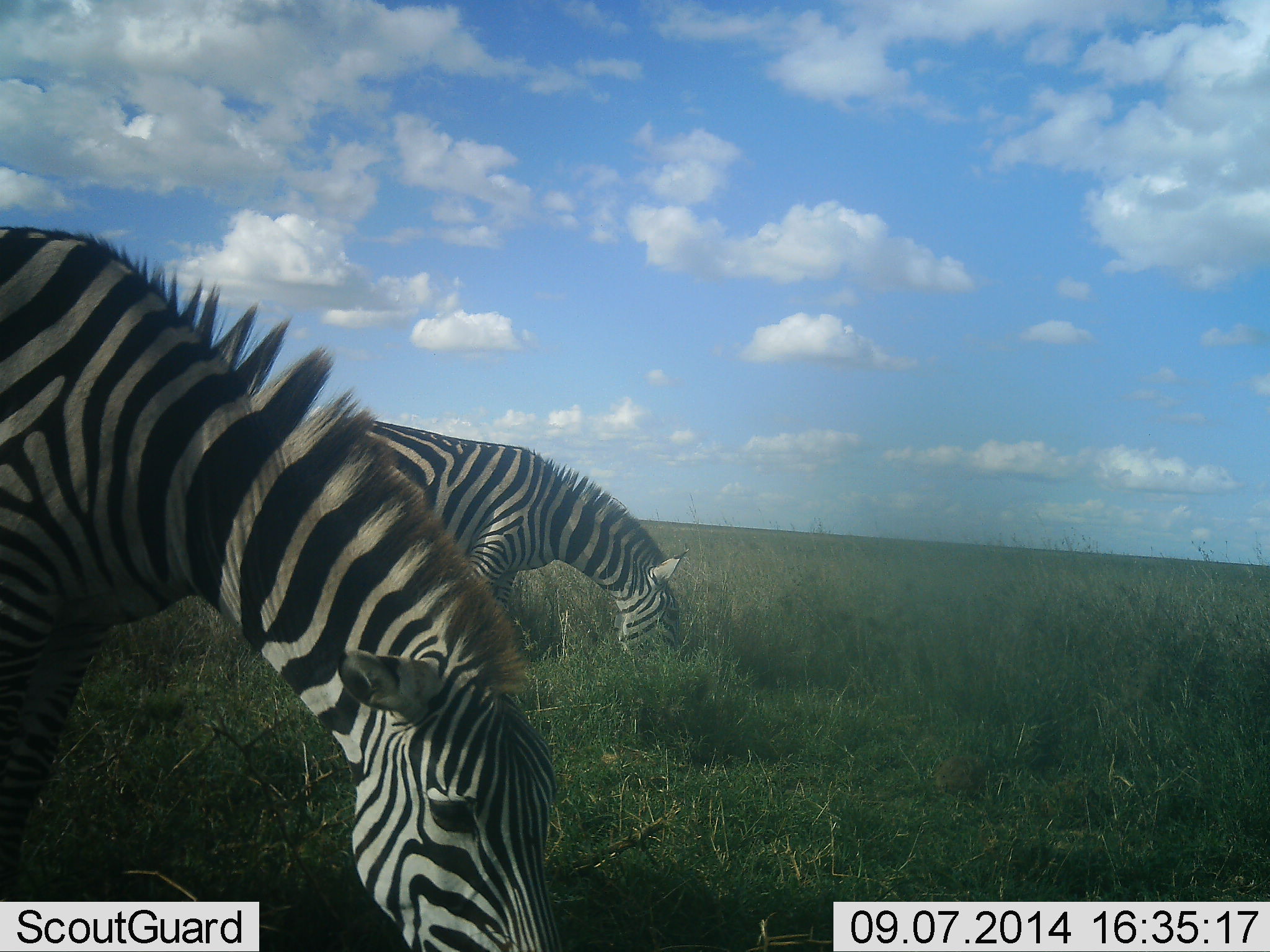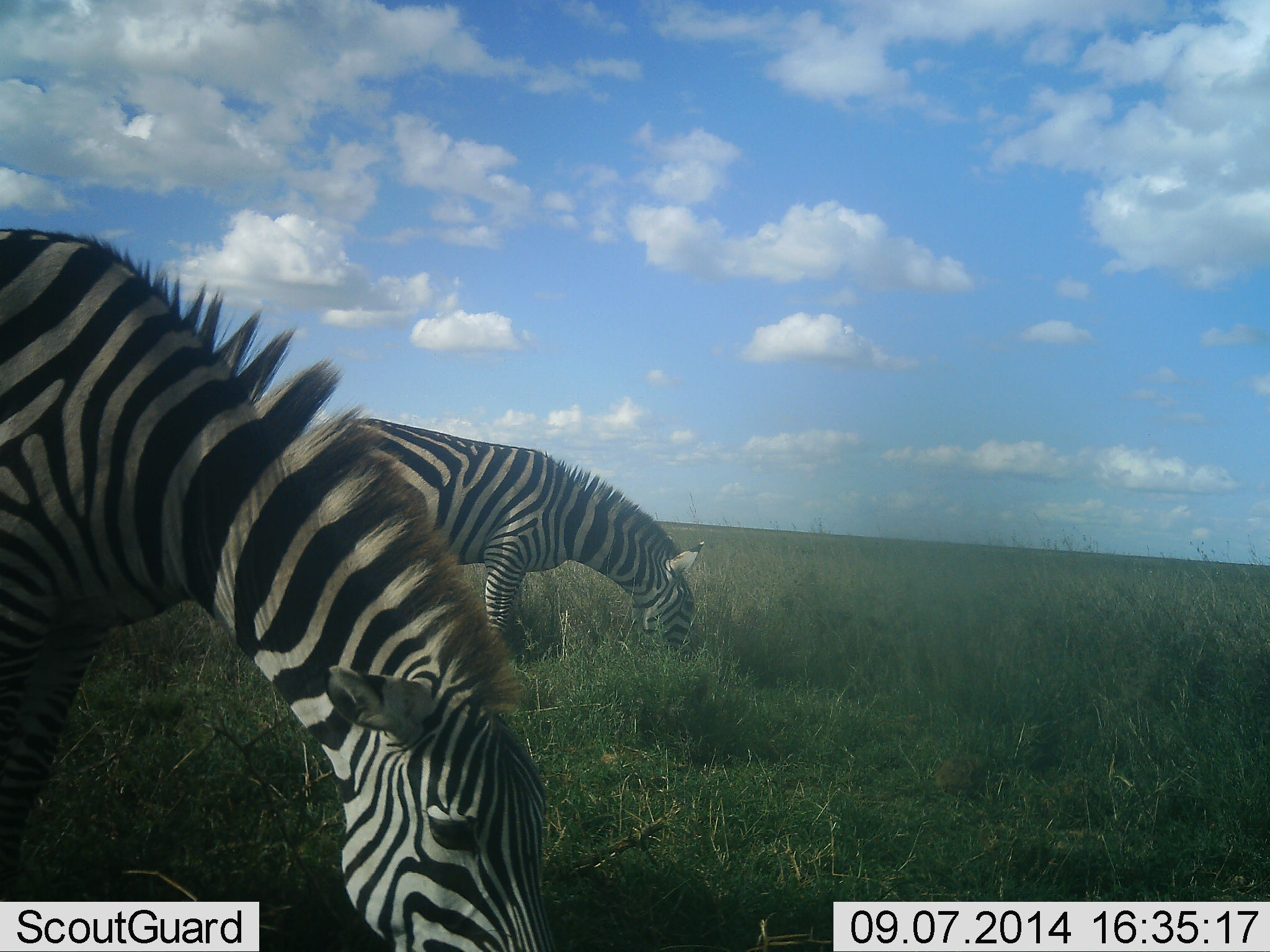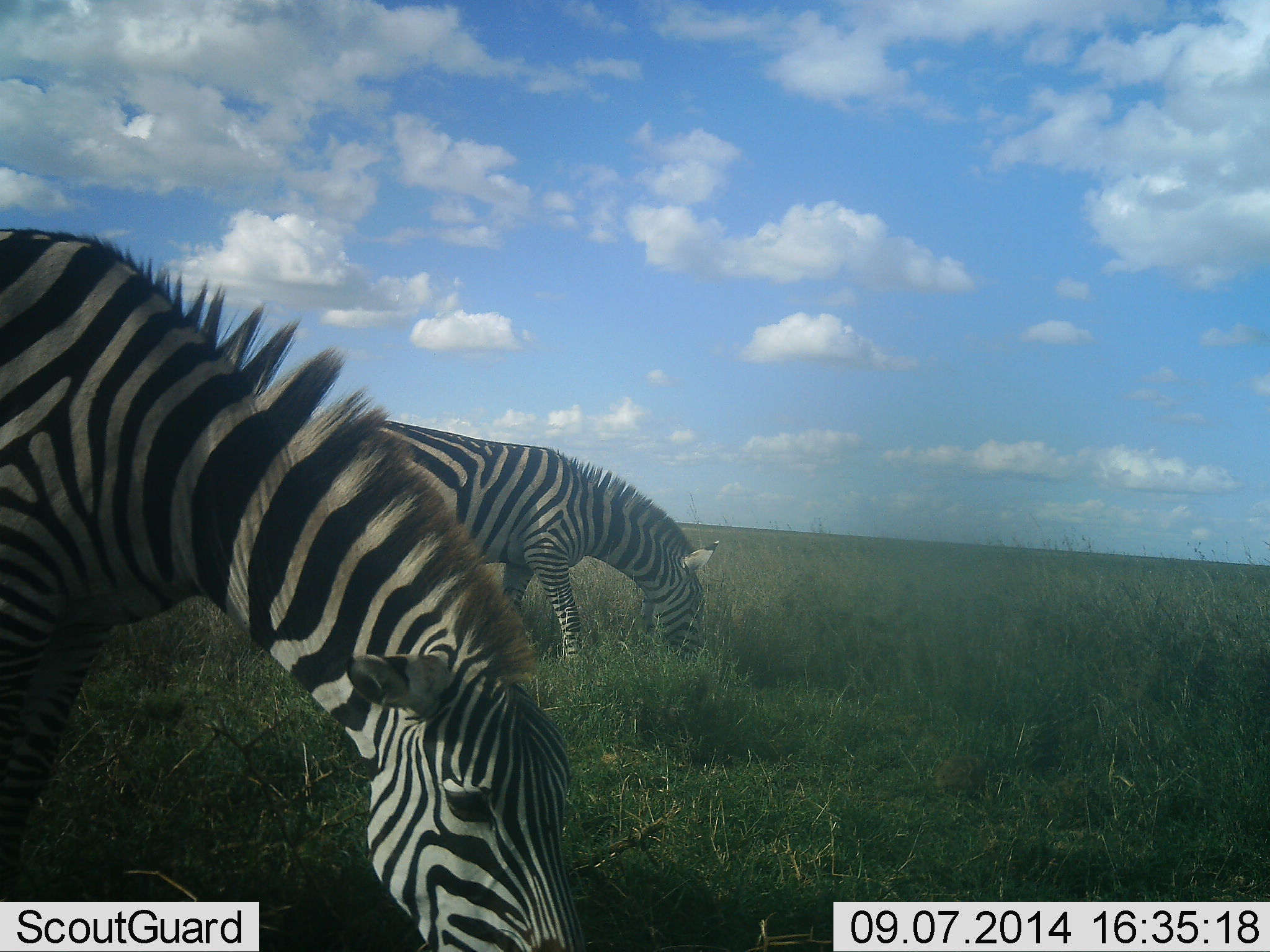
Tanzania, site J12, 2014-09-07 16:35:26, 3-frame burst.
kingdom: Animalia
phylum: Chordata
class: Mammalia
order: Perissodactyla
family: Equidae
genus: Equus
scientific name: Equus quagga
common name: plains zebra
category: zebra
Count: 2.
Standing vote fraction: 20%.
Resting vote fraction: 0%.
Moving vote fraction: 0%.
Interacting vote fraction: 0%.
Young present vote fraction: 0%.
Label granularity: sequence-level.